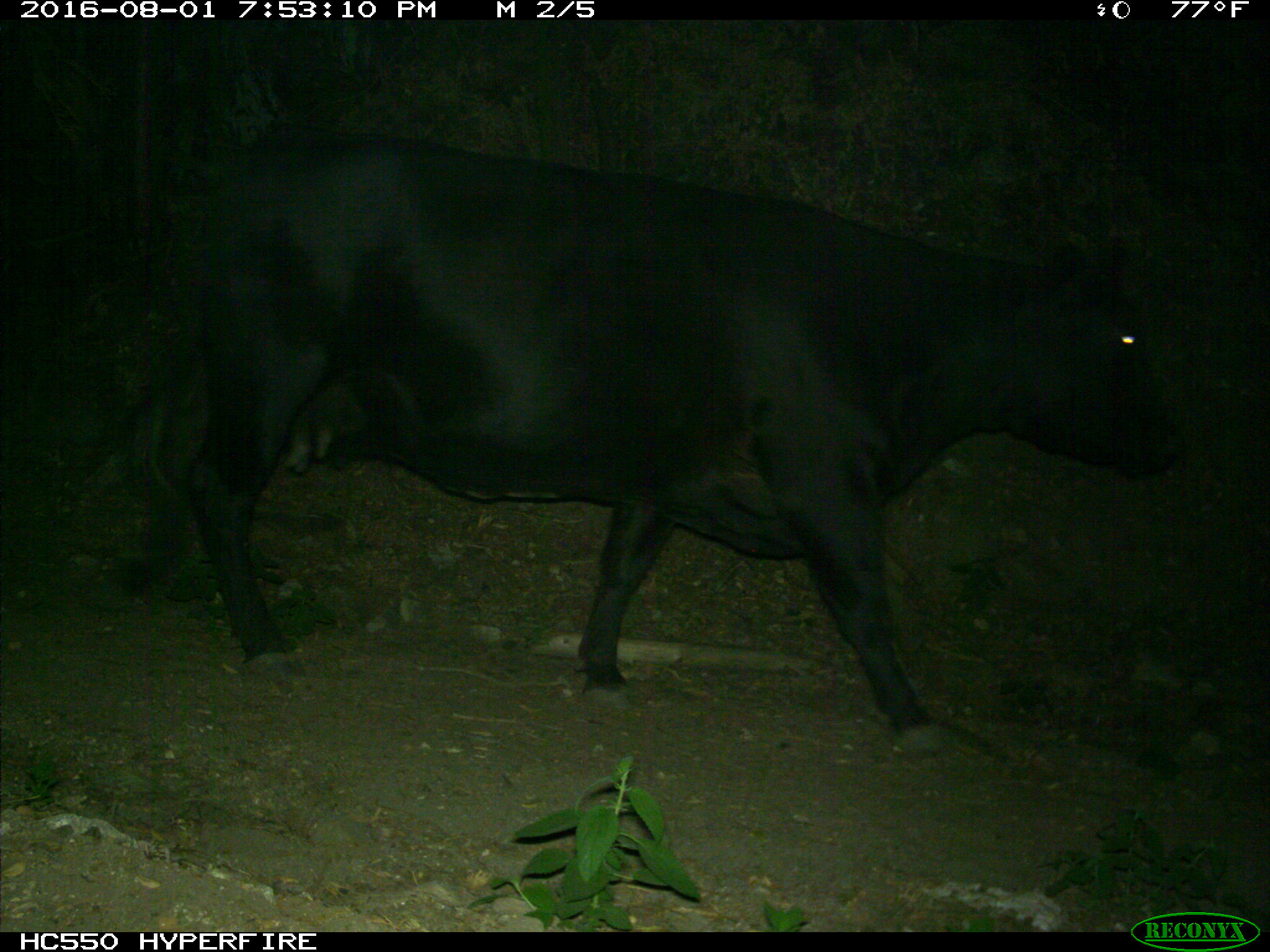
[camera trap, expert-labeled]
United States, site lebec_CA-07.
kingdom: Animalia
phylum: Chordata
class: Mammalia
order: Artiodactyla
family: Bovidae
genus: Bos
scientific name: Bos taurus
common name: domestic cow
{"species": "Bos taurus (domestic cow)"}